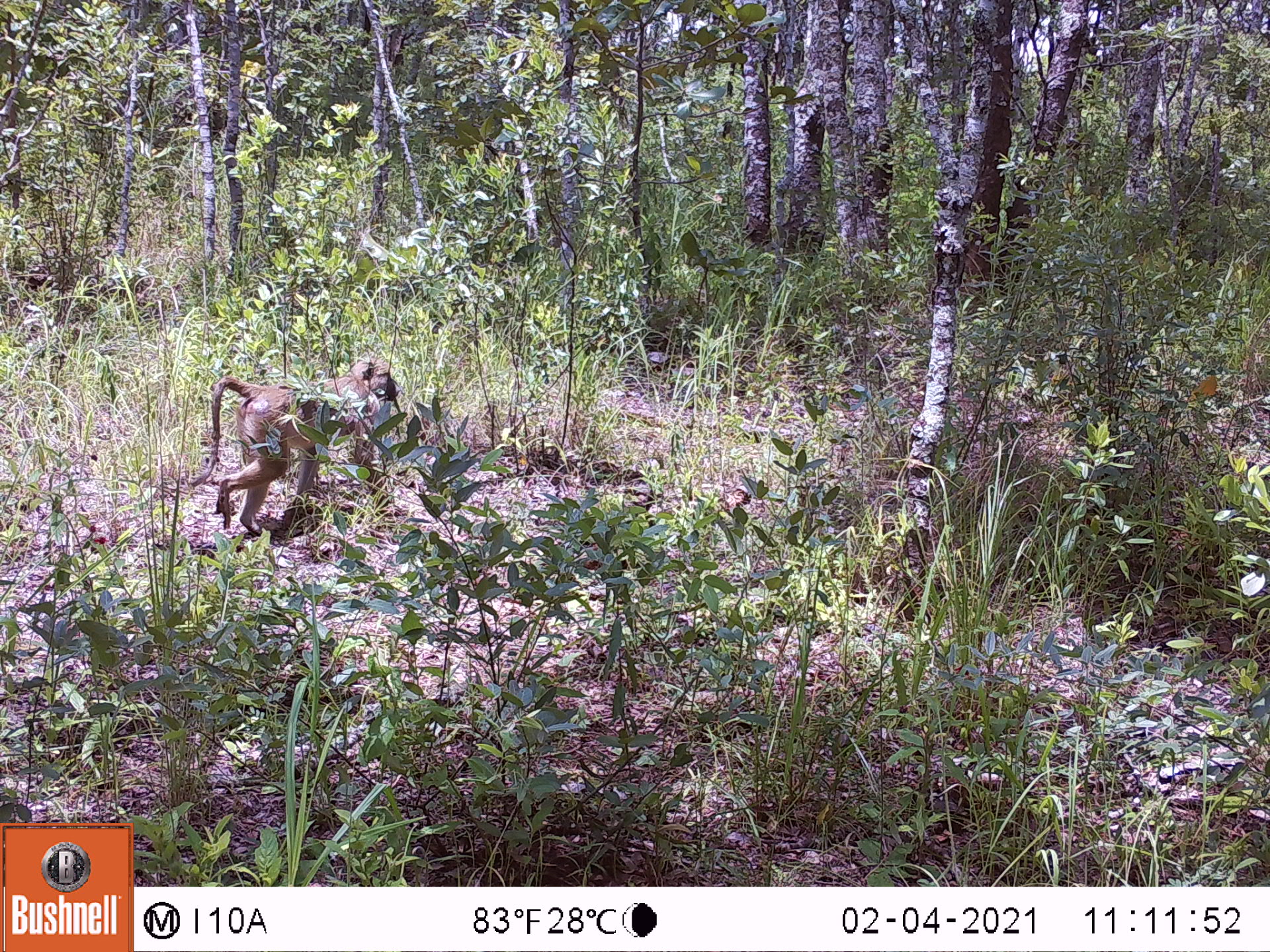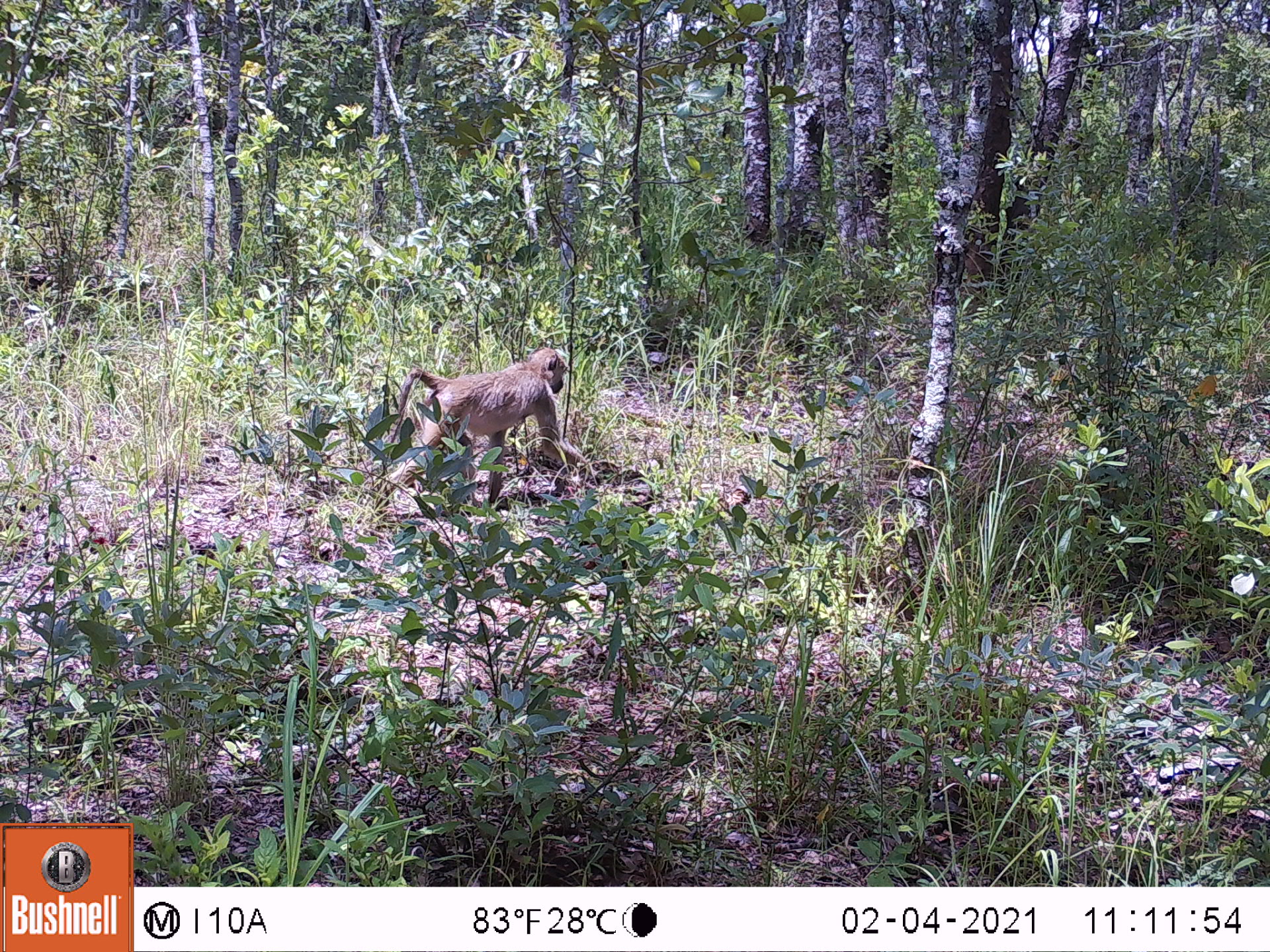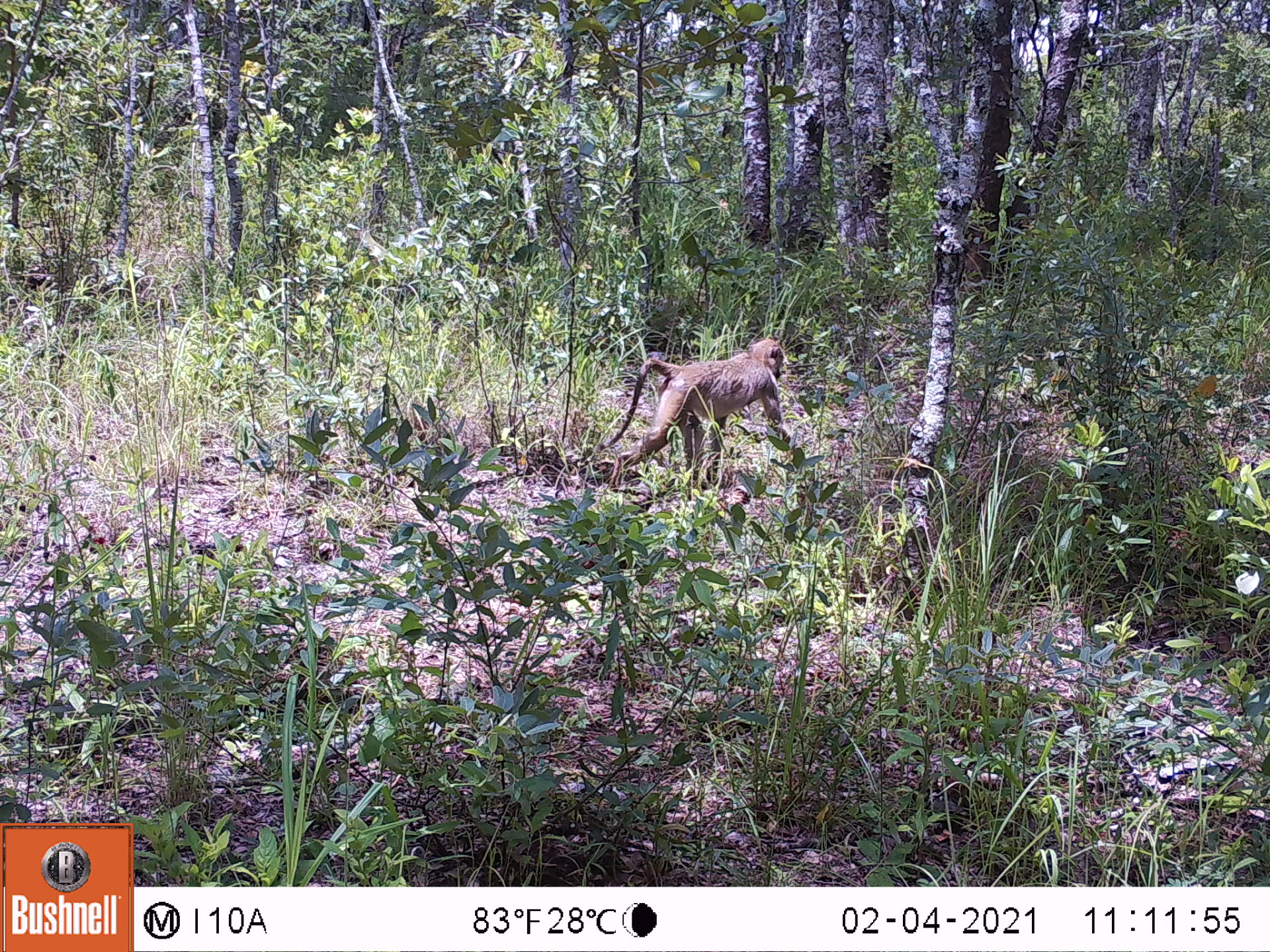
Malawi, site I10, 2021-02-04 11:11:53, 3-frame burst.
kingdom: Animalia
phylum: Chordata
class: Mammalia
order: Primates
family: Cercopithecidae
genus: Papio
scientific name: Papio cynocephalus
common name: yellow baboon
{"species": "yellow baboon (Papio cynocephalus)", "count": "1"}